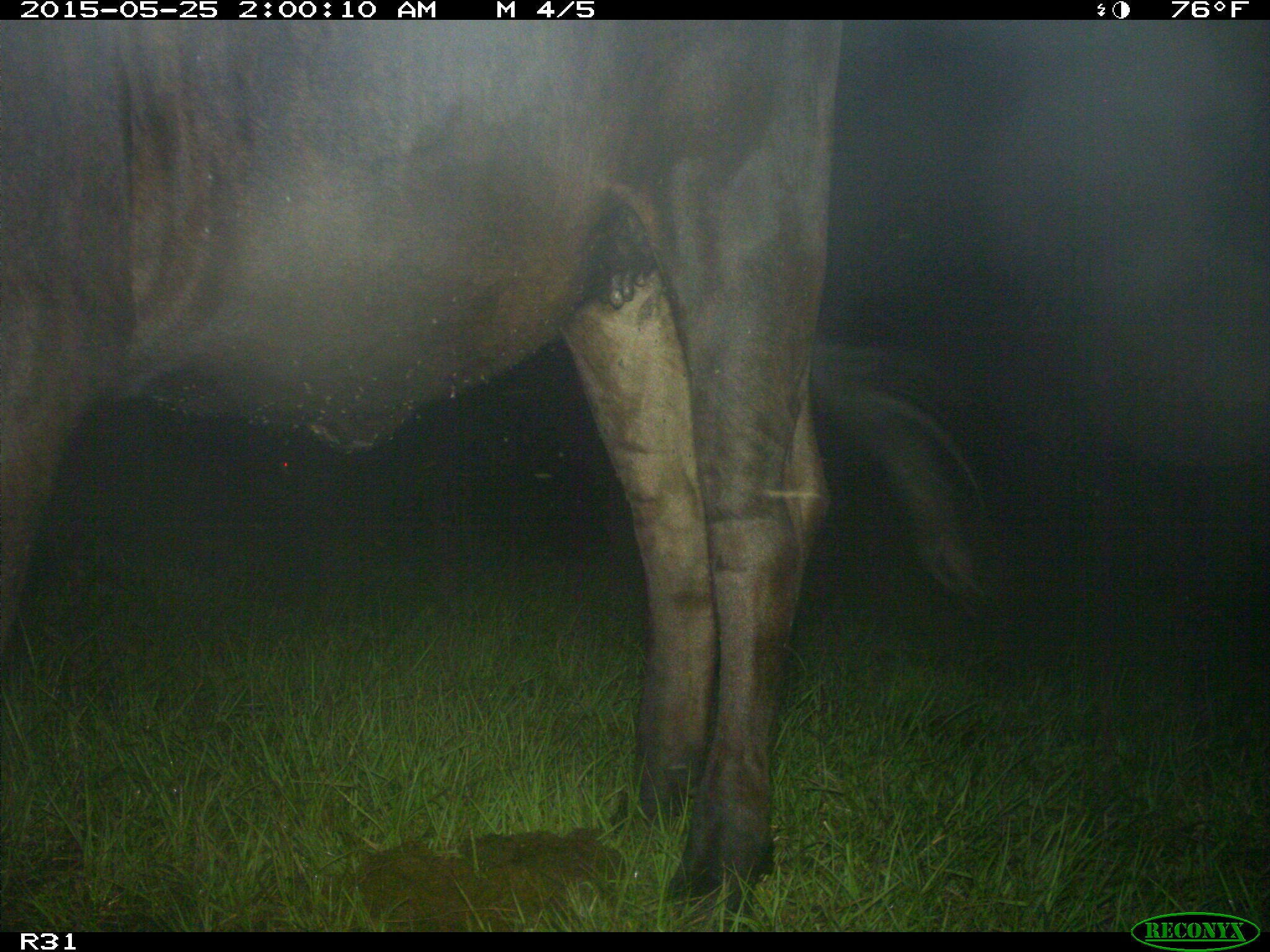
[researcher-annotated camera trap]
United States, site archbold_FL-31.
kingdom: Animalia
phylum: Chordata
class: Mammalia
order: Artiodactyla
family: Bovidae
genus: Bos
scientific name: Bos taurus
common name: domestic cow